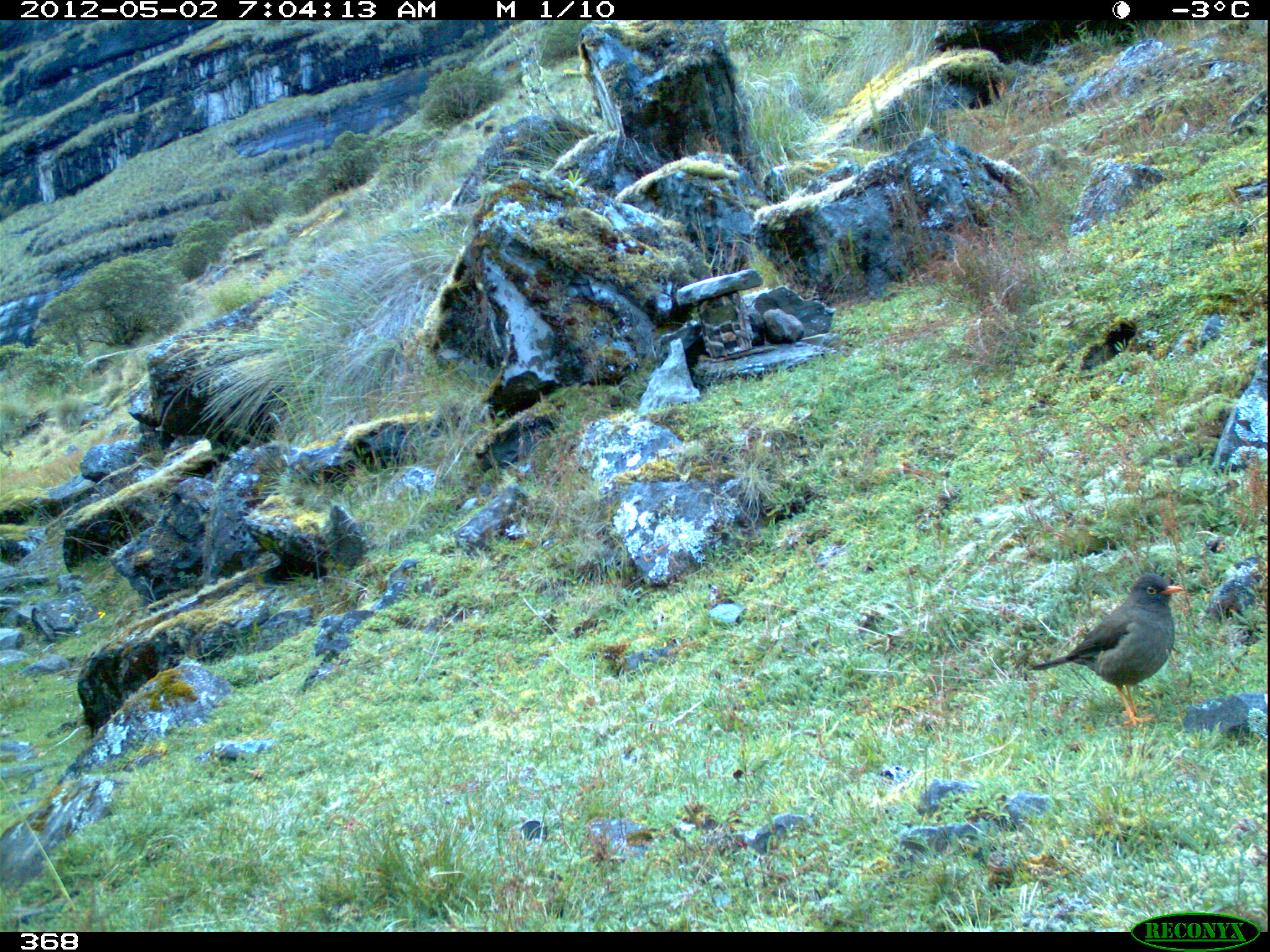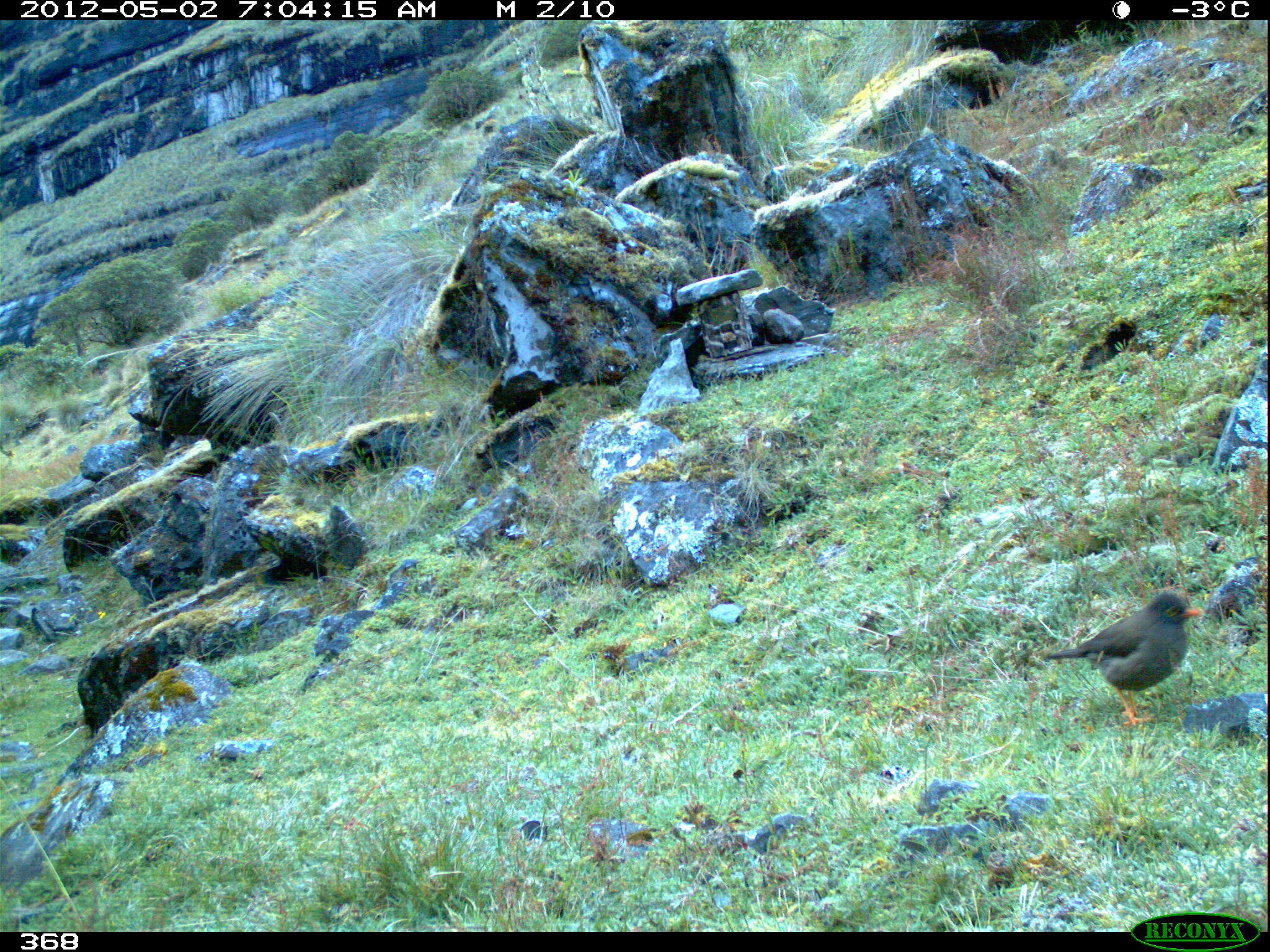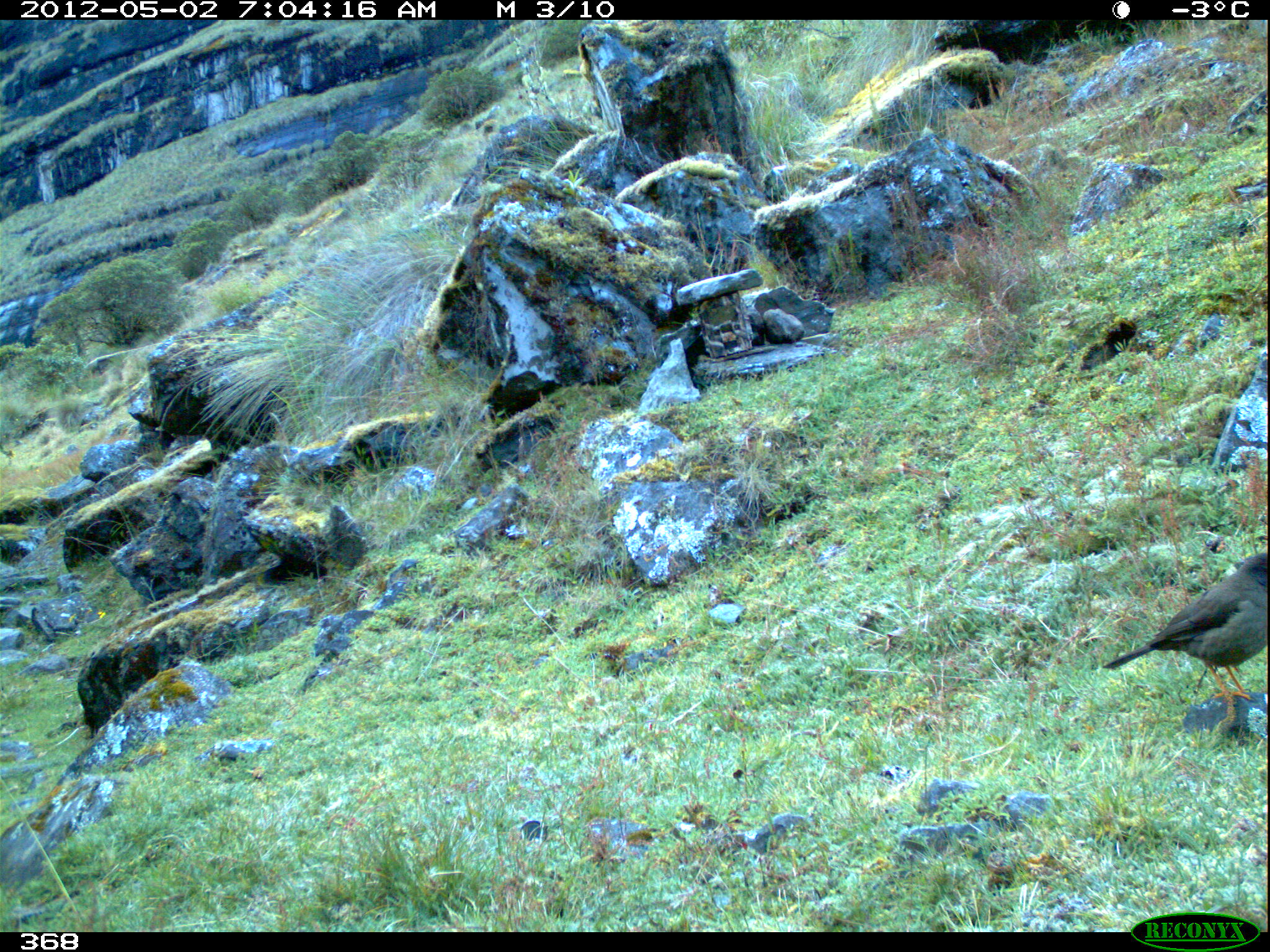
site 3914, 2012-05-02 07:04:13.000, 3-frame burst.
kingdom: Animalia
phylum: Chordata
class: Aves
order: Passeriformes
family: Turdidae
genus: Turdus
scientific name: Turdus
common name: true thrushes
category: turdus sp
Turdus sp (true thrushes) (Turdus).